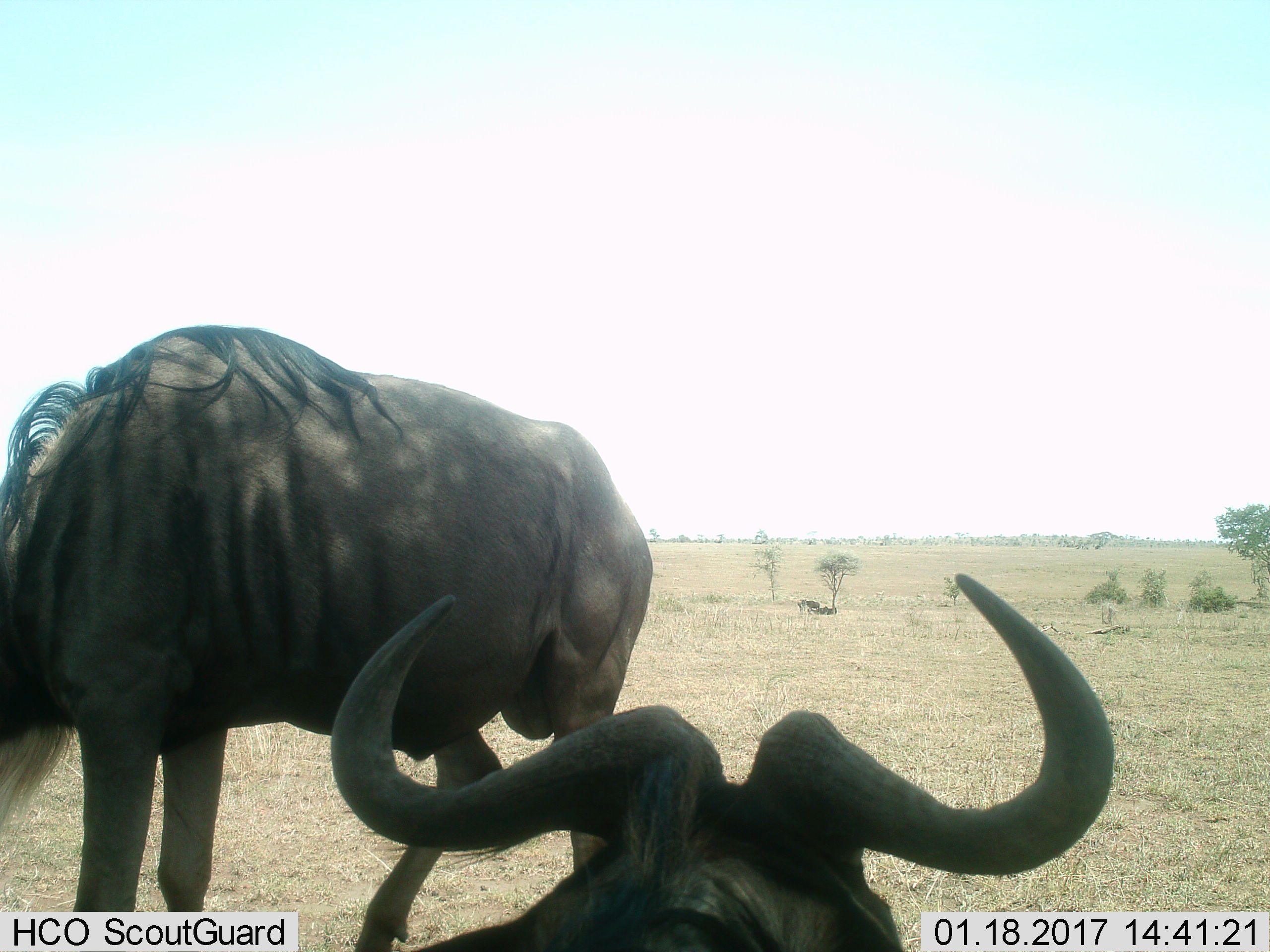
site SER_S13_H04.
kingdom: Animalia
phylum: Chordata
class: Mammalia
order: Artiodactyla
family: Bovidae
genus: Connochaetes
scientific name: Connochaetes taurinus taurinus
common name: blue wildebeest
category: wildebeestblue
Wildebeestblue (blue wildebeest) (Connochaetes taurinus taurinus), count 2. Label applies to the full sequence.